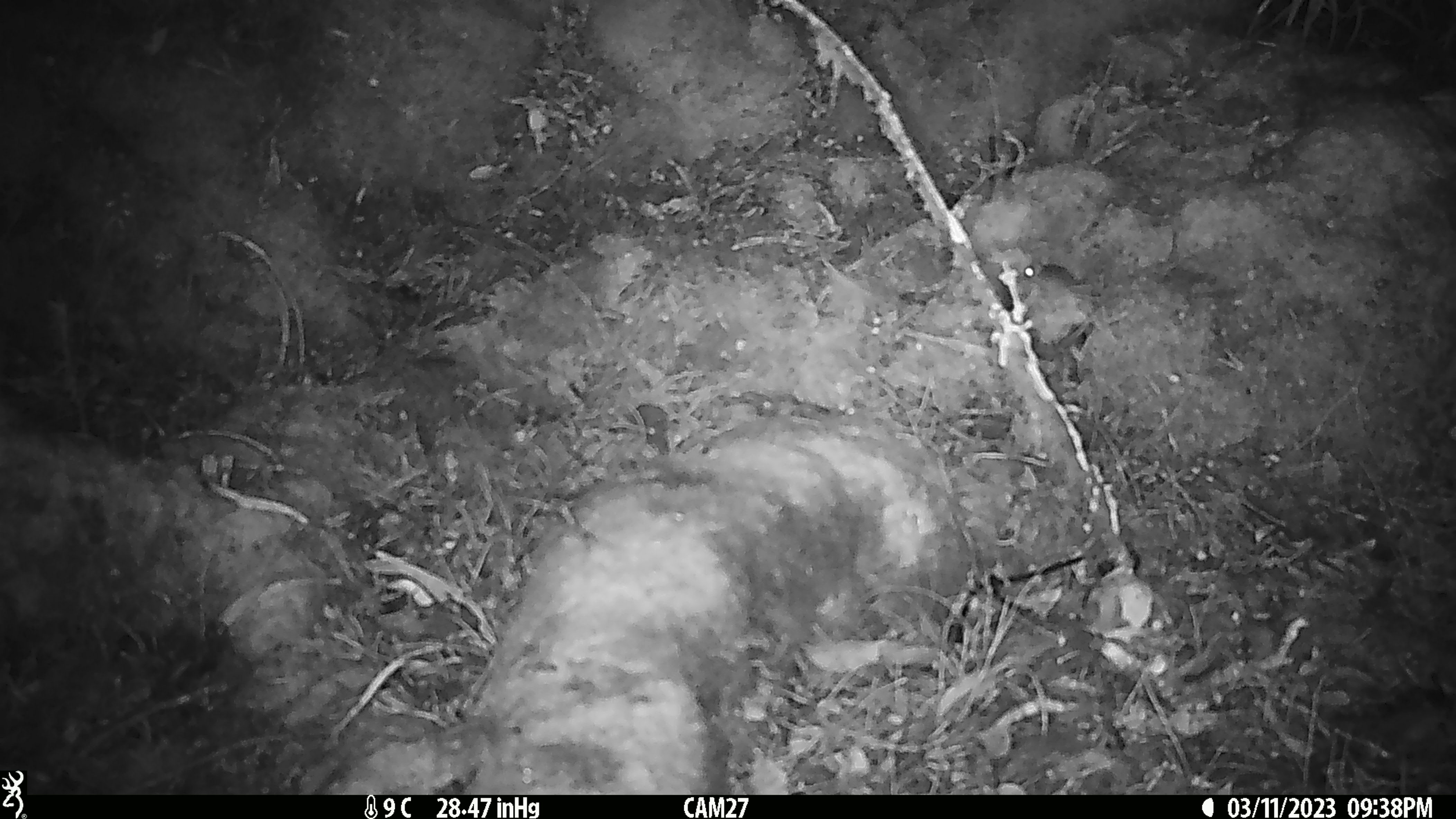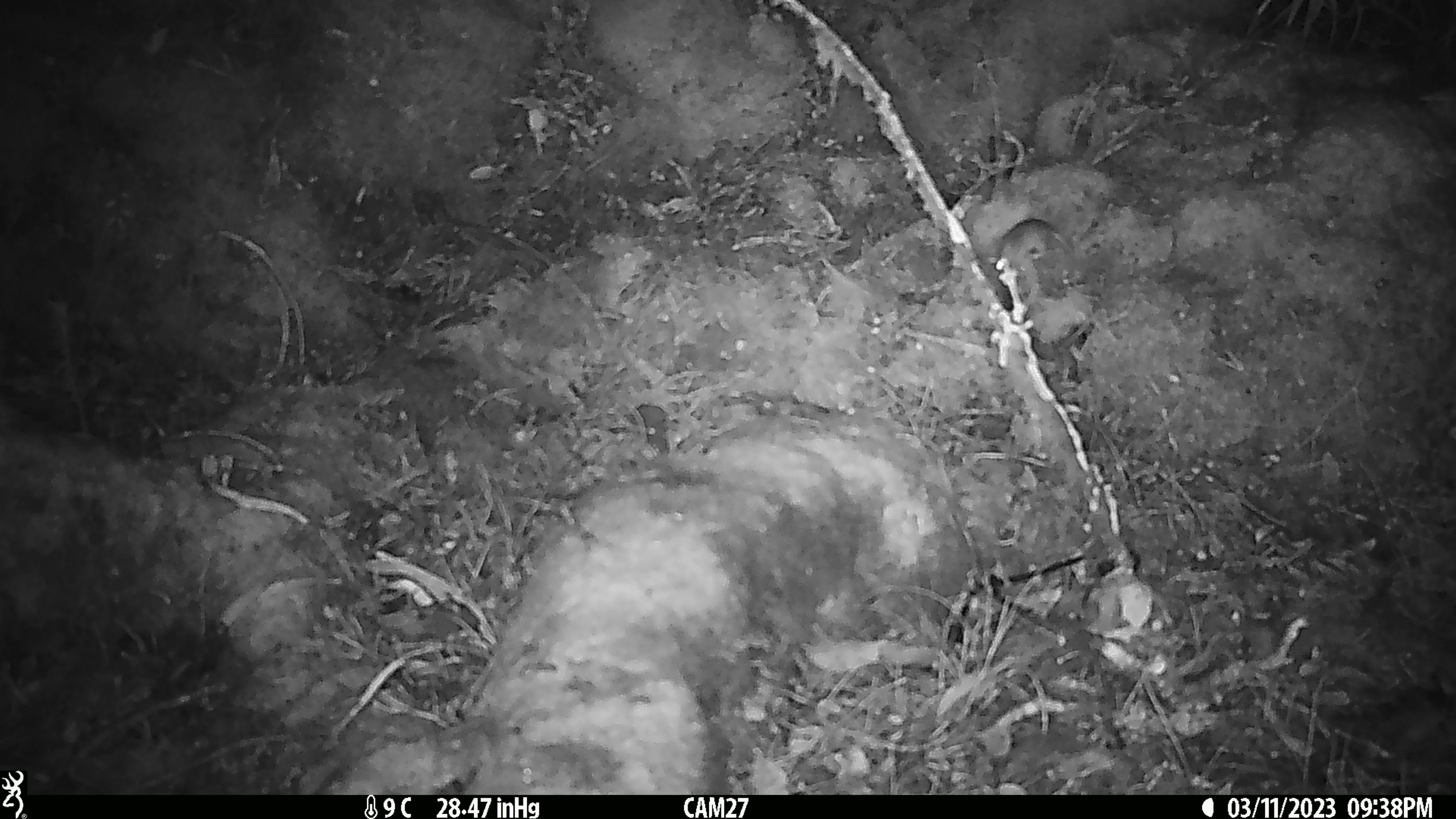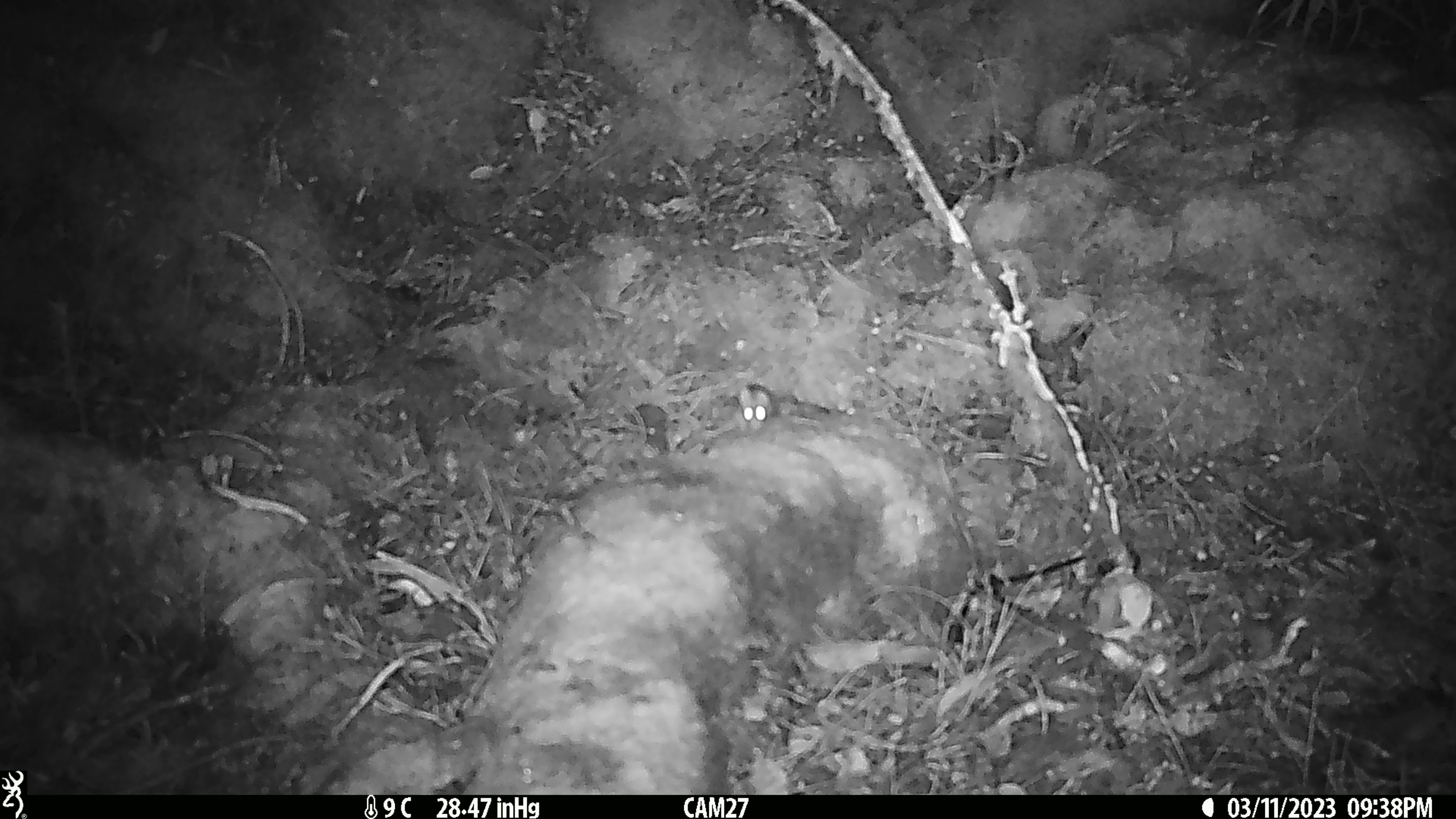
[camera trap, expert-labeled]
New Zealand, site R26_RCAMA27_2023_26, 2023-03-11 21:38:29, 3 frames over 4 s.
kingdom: Animalia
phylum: Chordata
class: Mammalia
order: Rodentia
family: Muridae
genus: Mus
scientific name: Mus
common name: mouse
Mouse (Mus).